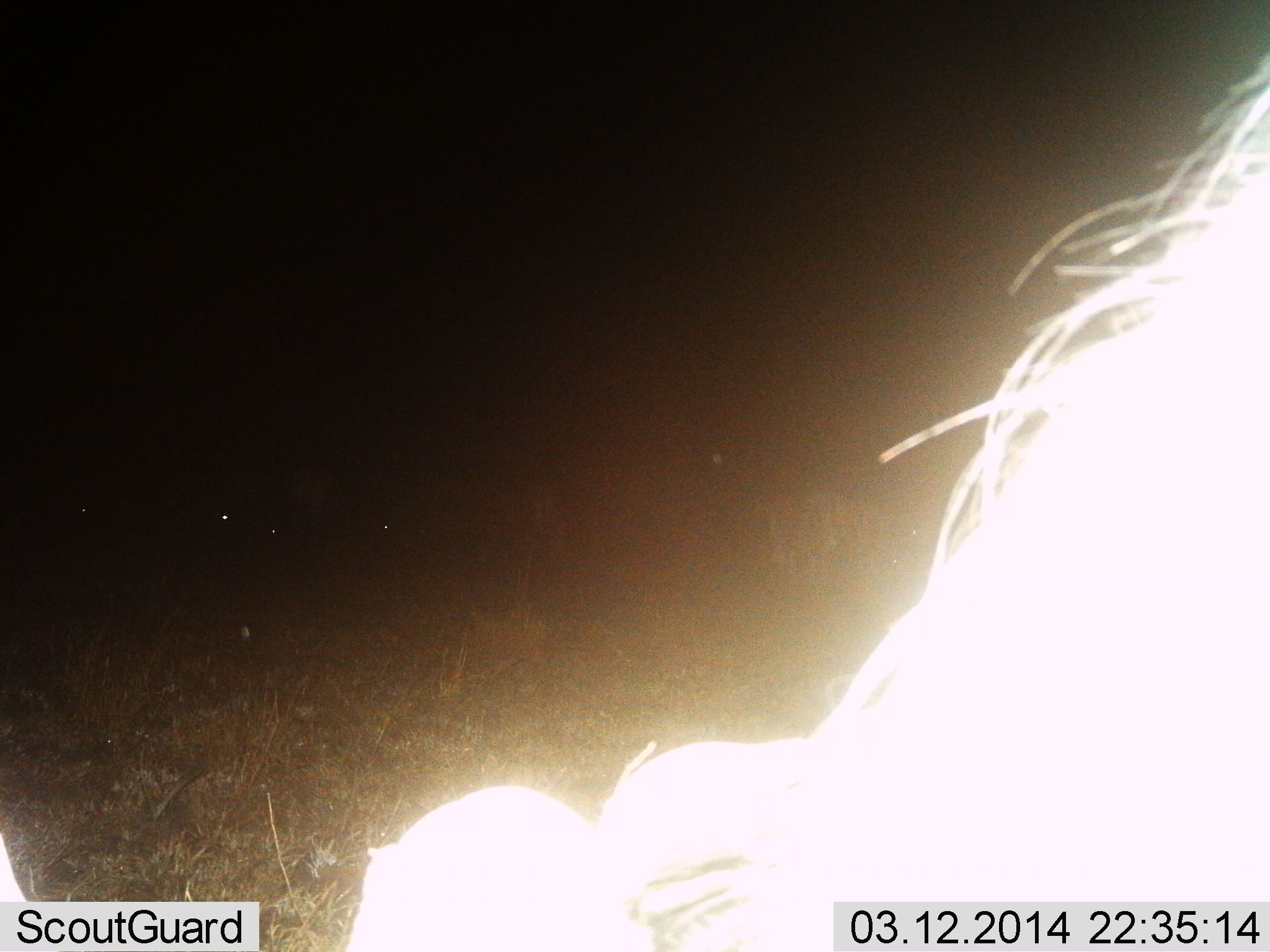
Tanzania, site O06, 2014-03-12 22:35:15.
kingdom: Animalia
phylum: Chordata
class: Mammalia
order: Artiodactyla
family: Bovidae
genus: Connochaetes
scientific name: Connochaetes taurinus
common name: blue wildebeest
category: wildebeest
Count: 1.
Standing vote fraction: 73%.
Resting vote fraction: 18%.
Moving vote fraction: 0%.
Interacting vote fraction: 0%.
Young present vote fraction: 0%.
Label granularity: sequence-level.